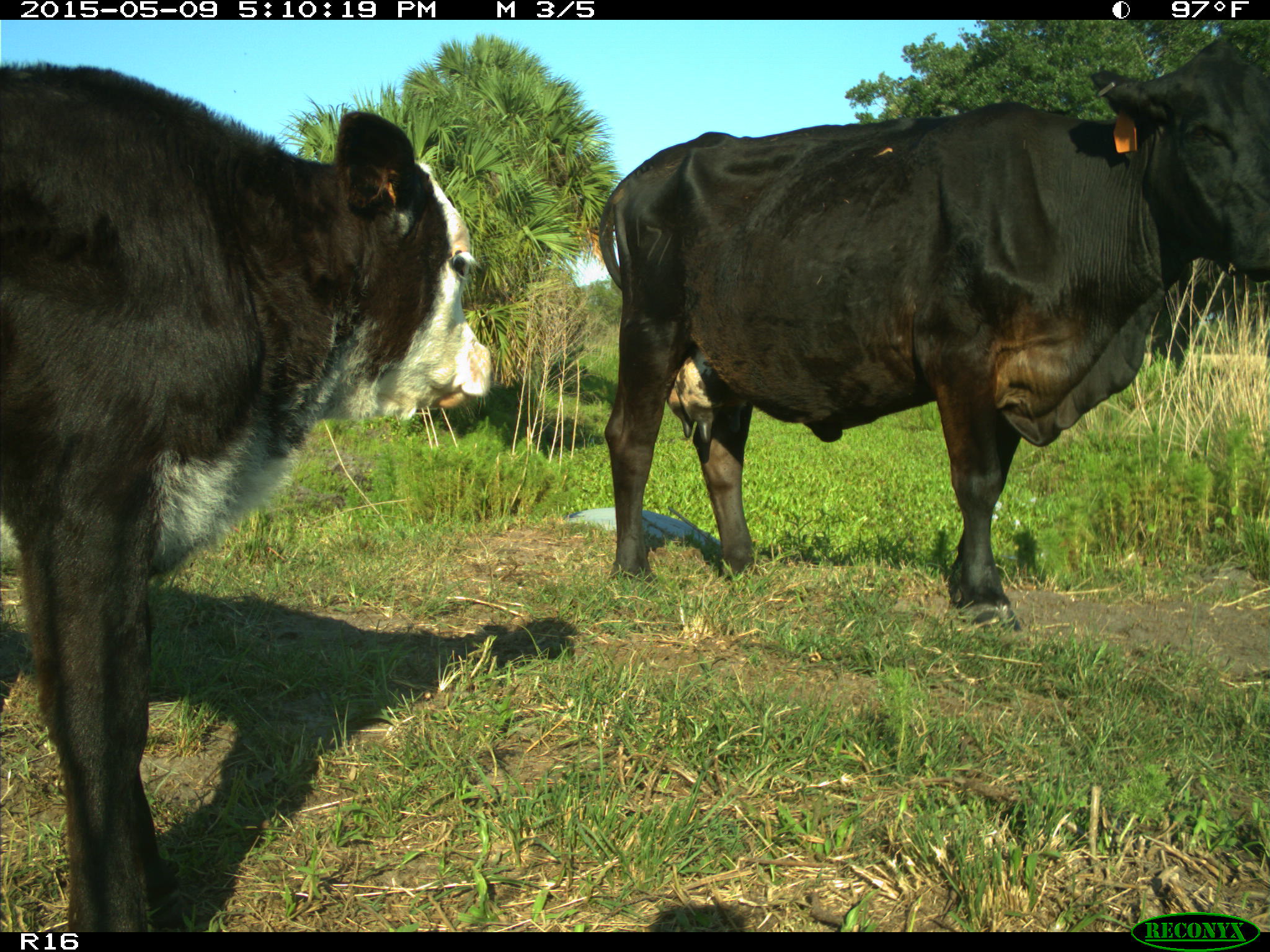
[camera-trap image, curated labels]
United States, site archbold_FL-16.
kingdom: Animalia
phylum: Chordata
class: Mammalia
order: Artiodactyla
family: Suidae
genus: Sus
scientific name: Sus scrofa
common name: wild boar